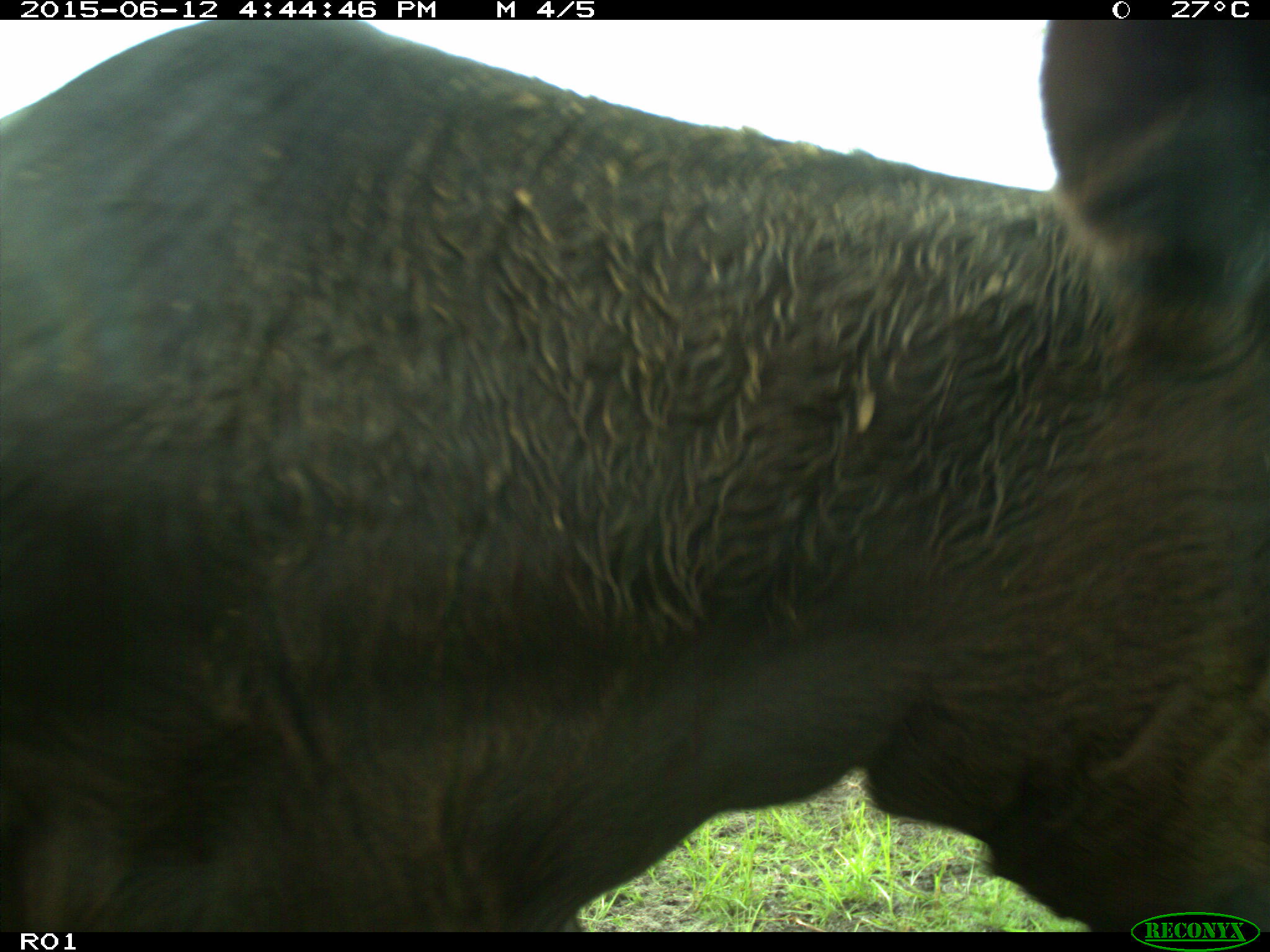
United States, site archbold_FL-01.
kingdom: Animalia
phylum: Chordata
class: Mammalia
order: Artiodactyla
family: Bovidae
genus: Bos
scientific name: Bos taurus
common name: domestic cow